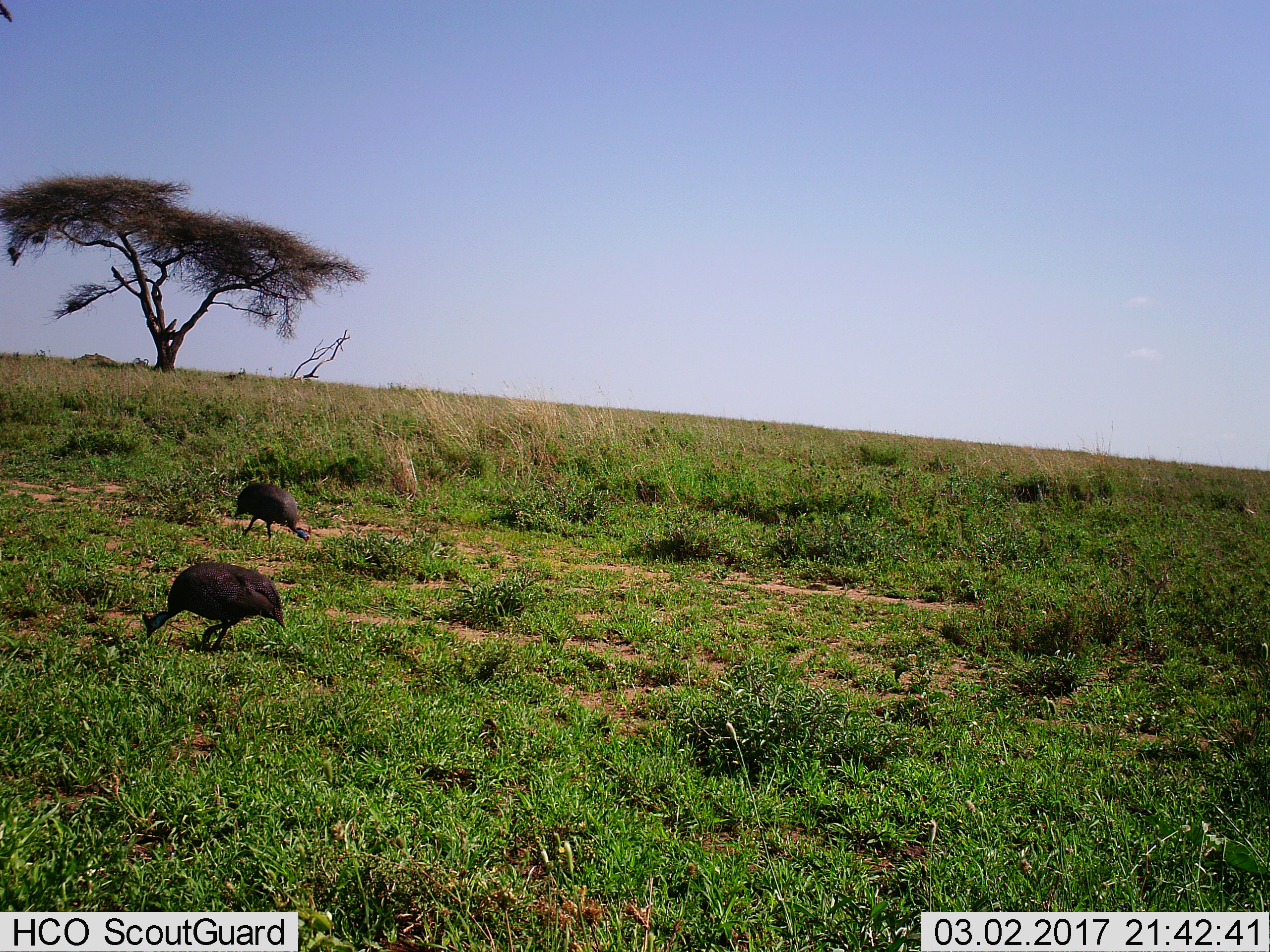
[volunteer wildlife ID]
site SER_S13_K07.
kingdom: Animalia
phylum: Chordata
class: Aves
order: Galliformes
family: Numididae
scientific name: Numididae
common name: guineafowl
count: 2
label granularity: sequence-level